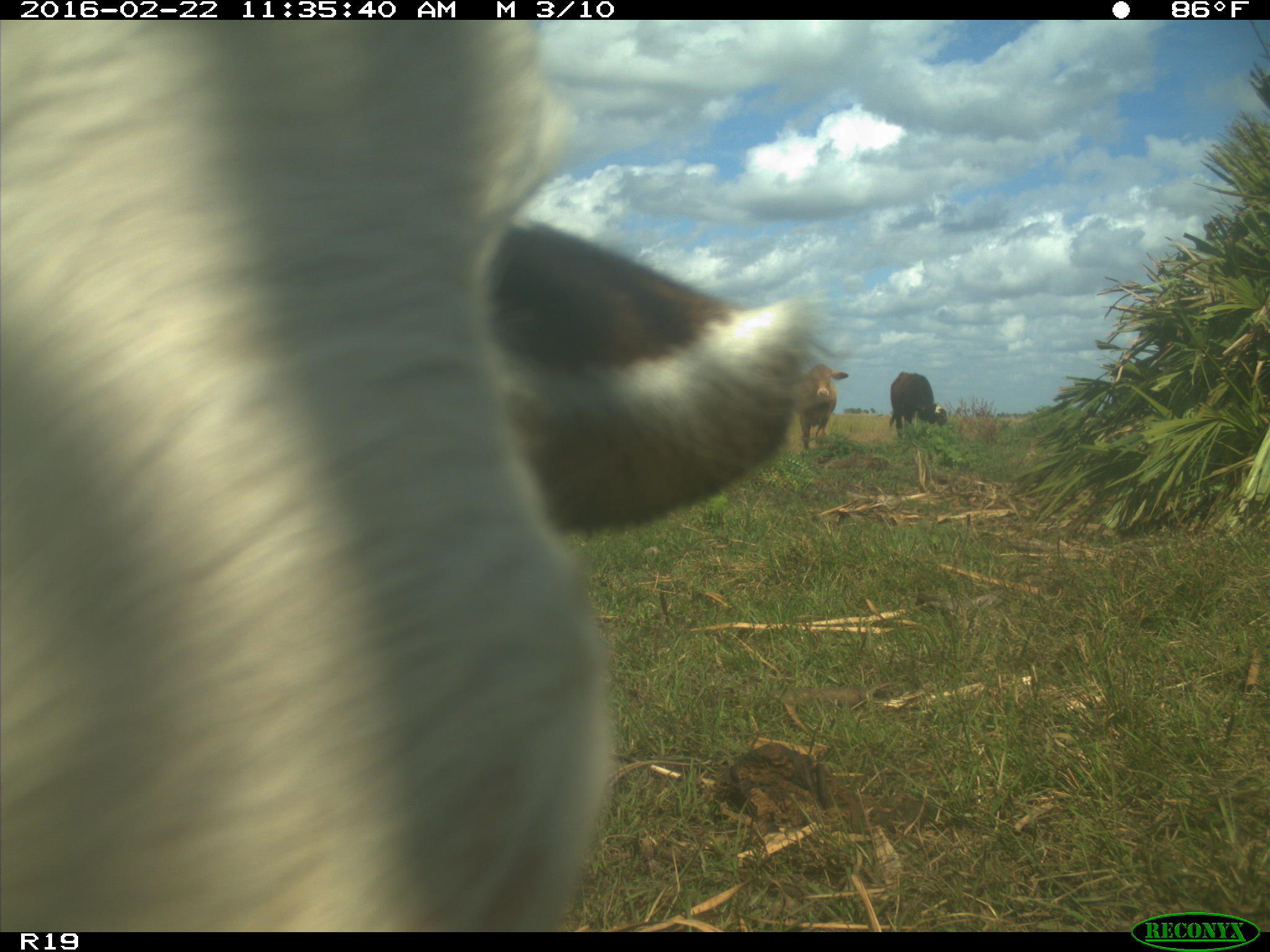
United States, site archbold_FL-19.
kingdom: Animalia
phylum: Chordata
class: Mammalia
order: Artiodactyla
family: Bovidae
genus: Bos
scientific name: Bos taurus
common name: domestic cow